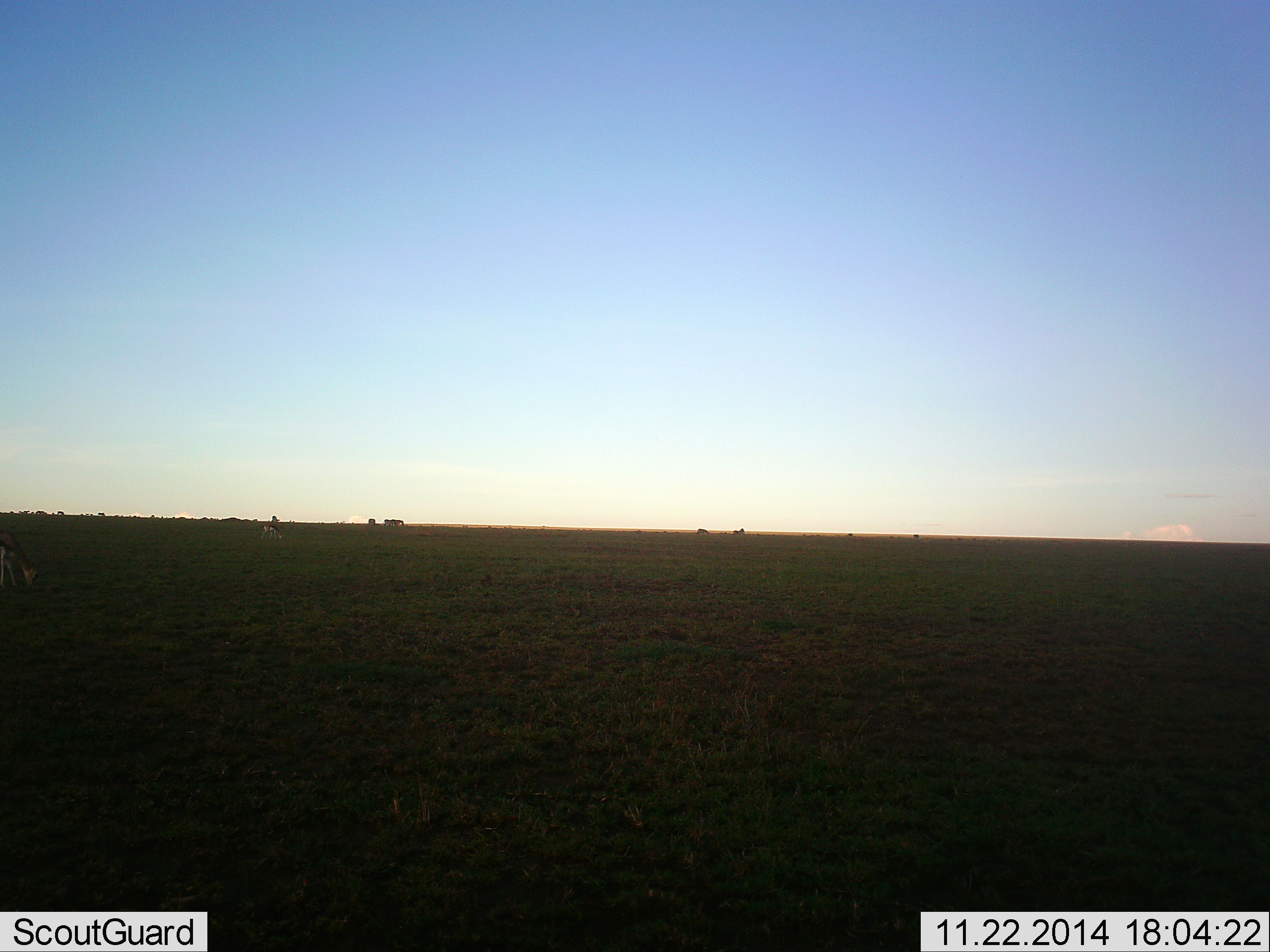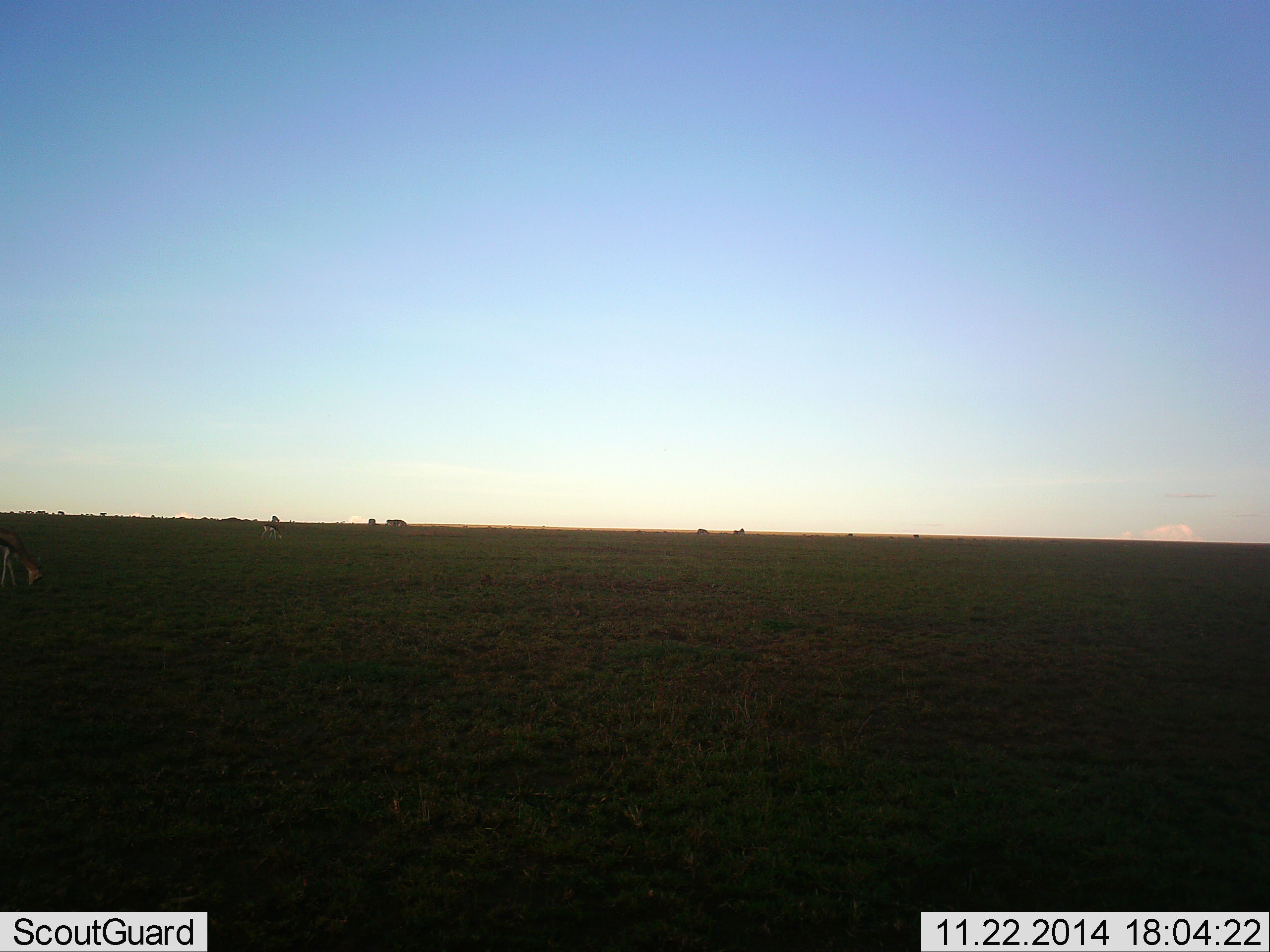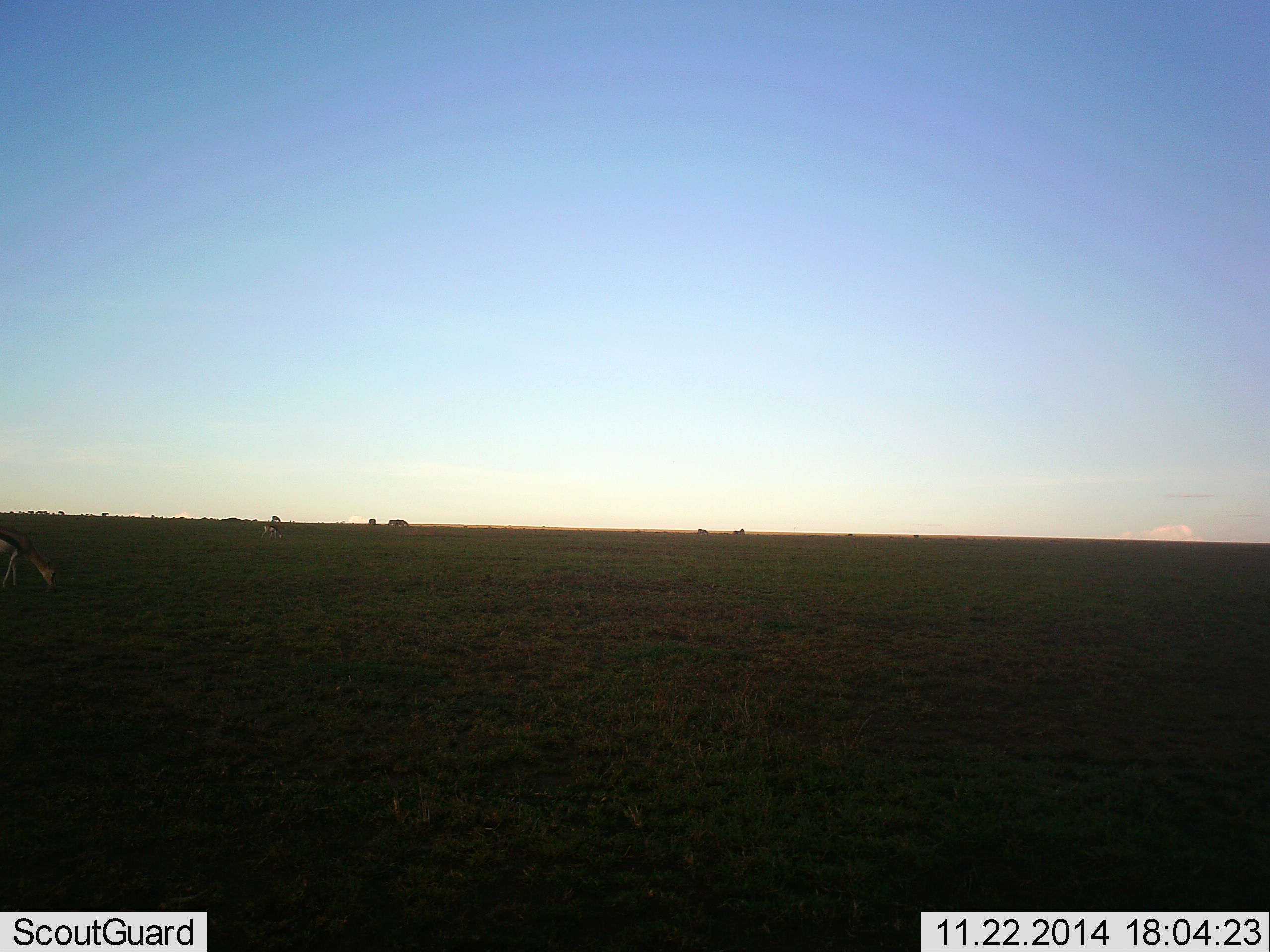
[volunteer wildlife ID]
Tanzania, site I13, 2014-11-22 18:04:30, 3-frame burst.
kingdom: Animalia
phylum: Chordata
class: Mammalia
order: Artiodactyla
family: Bovidae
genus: Eudorcas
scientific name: Eudorcas thomsonii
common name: thomson's gazelle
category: gazellethomsons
Gazellethomsons (thomson's gazelle) (Eudorcas thomsonii), count 5. Behavior (volunteer vote fractions): standing 20%, resting 10%, moving 20%, interacting 0%. Young present (vote fraction): 0%. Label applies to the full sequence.